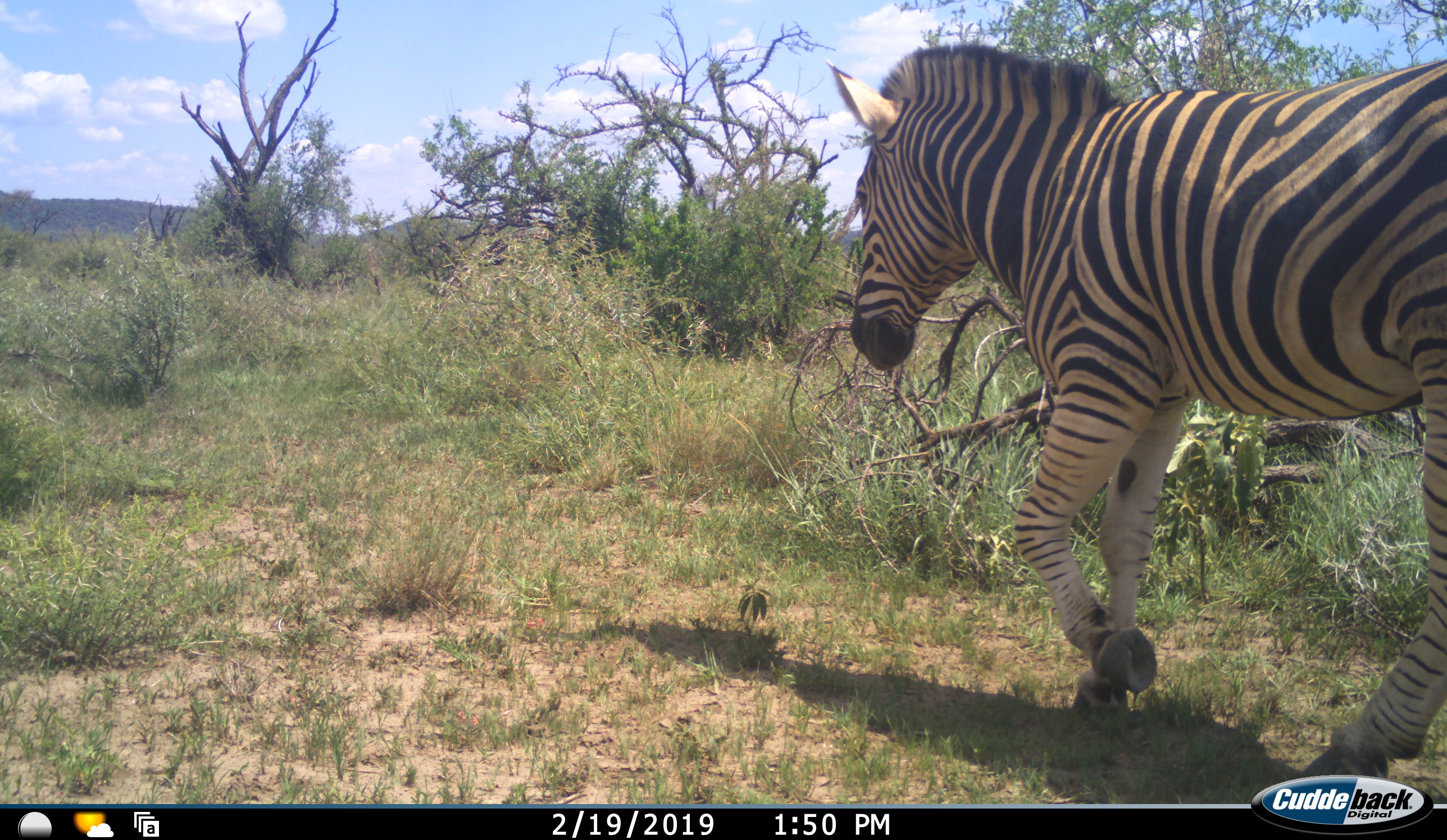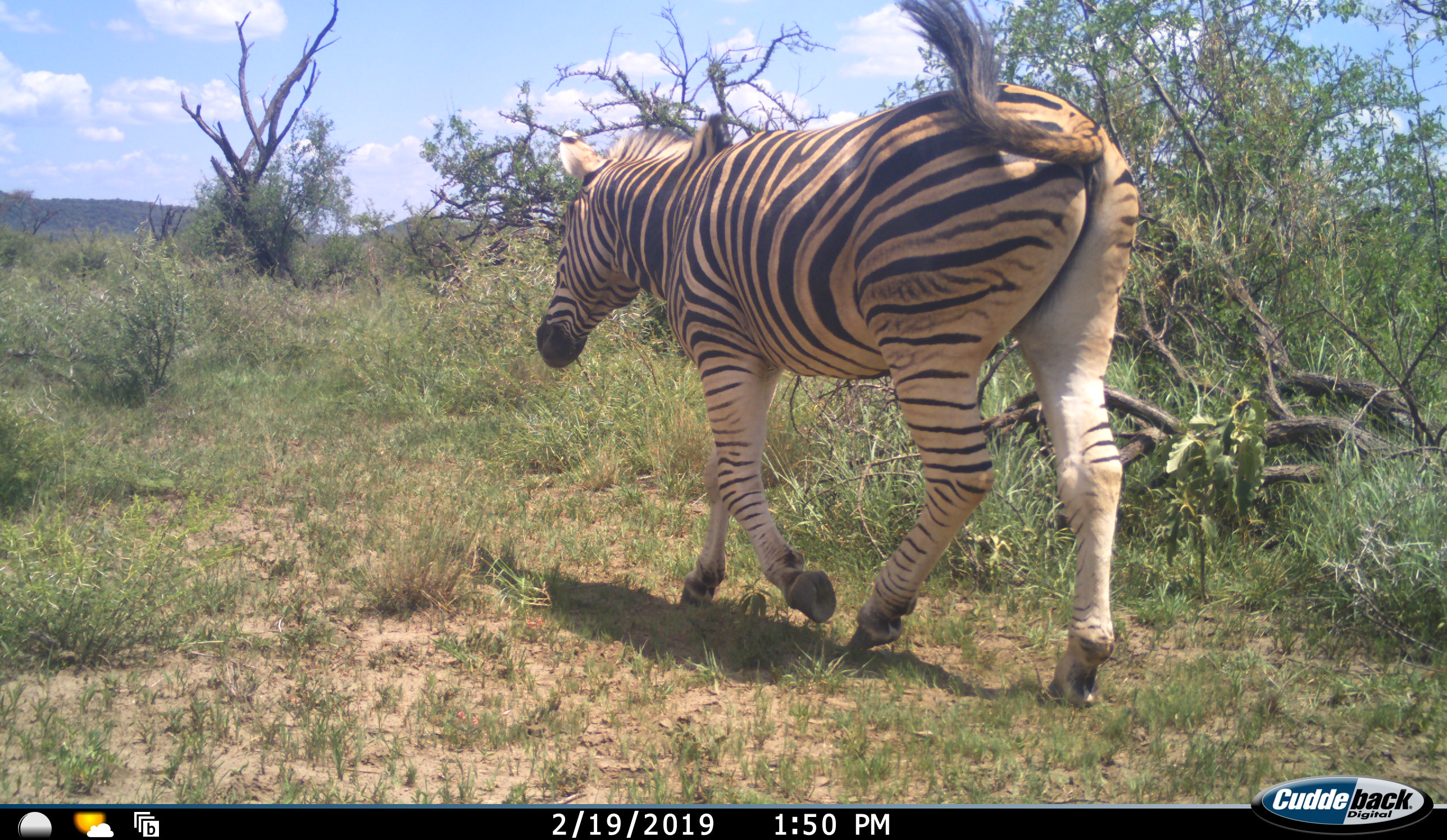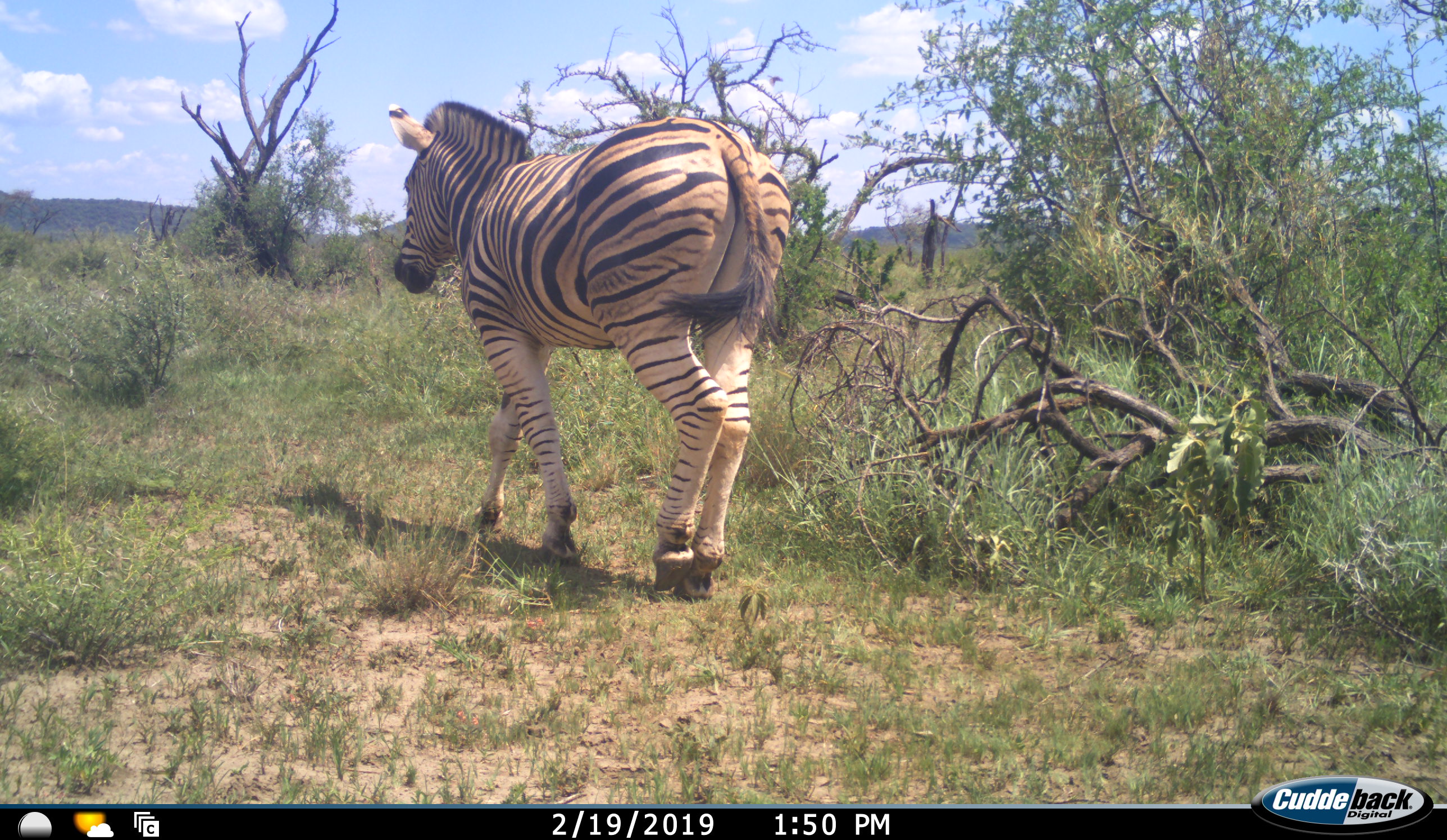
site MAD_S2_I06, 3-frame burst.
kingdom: Animalia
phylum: Chordata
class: Mammalia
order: Perissodactyla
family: Equidae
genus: Equus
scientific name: Equus quagga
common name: plains zebra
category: zebraplains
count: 1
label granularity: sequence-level